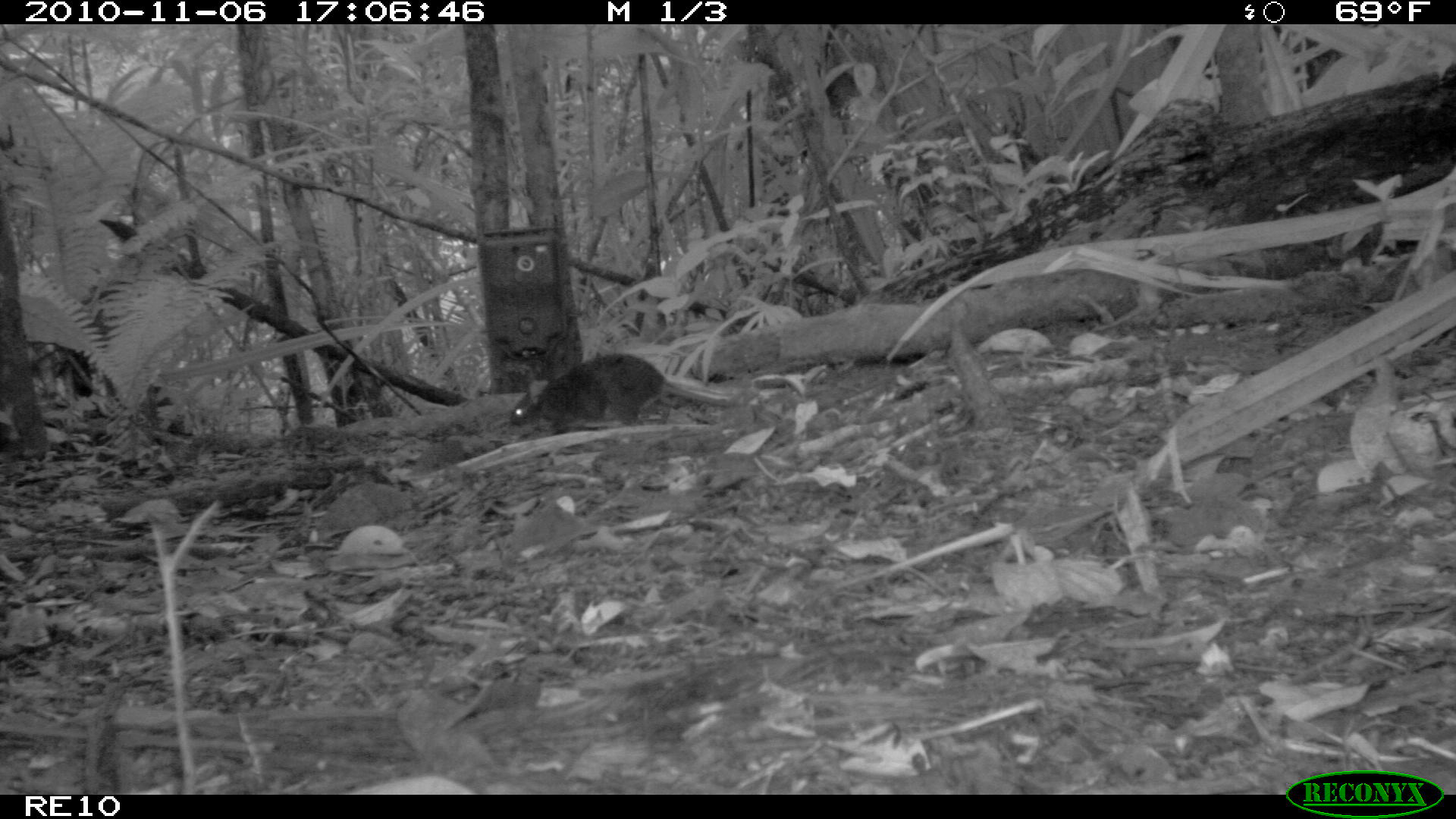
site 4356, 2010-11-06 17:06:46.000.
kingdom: Animalia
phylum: Chordata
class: Mammalia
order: Rodentia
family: Muridae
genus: Rattus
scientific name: Rattus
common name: rodent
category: unknown rat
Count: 1.